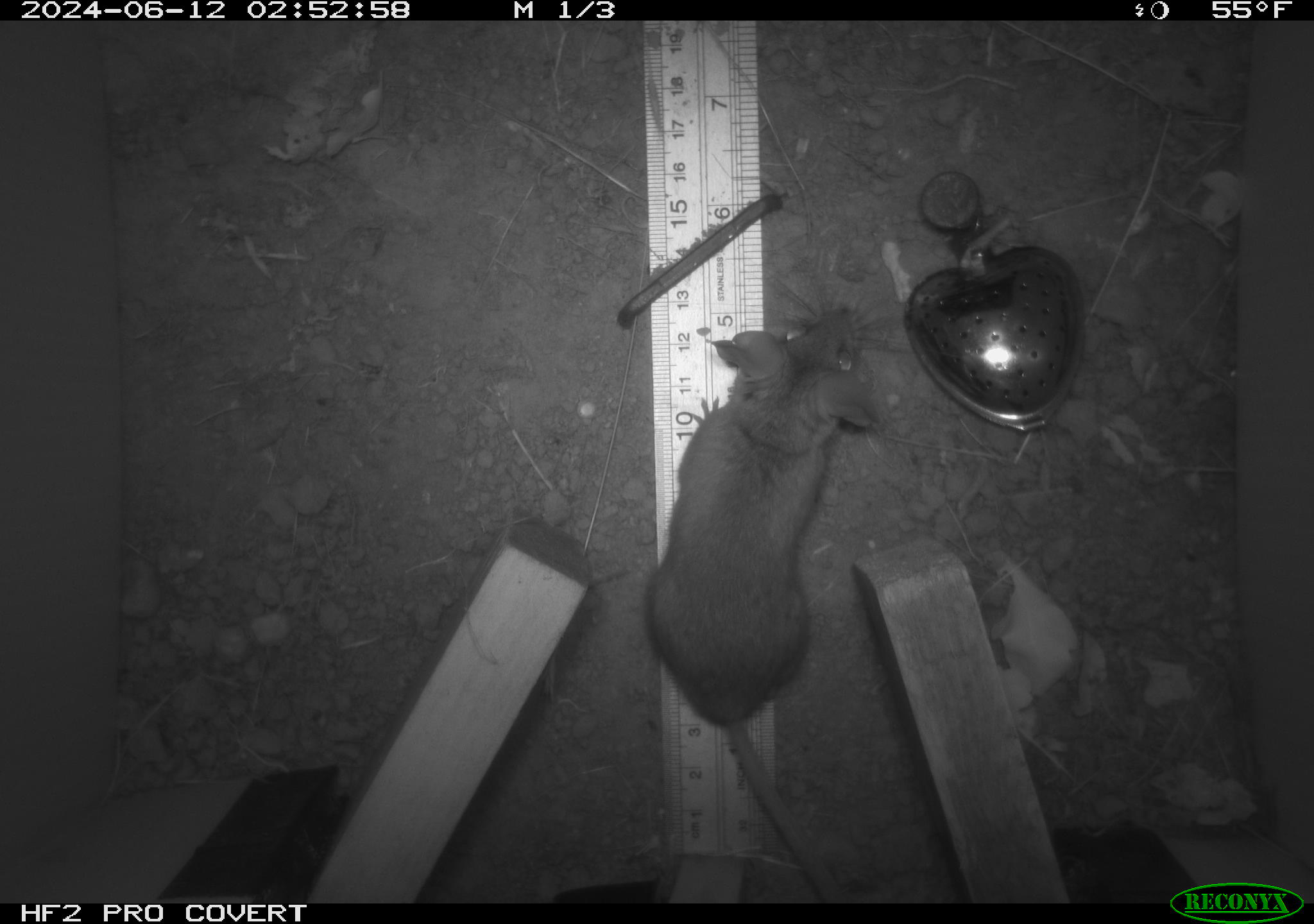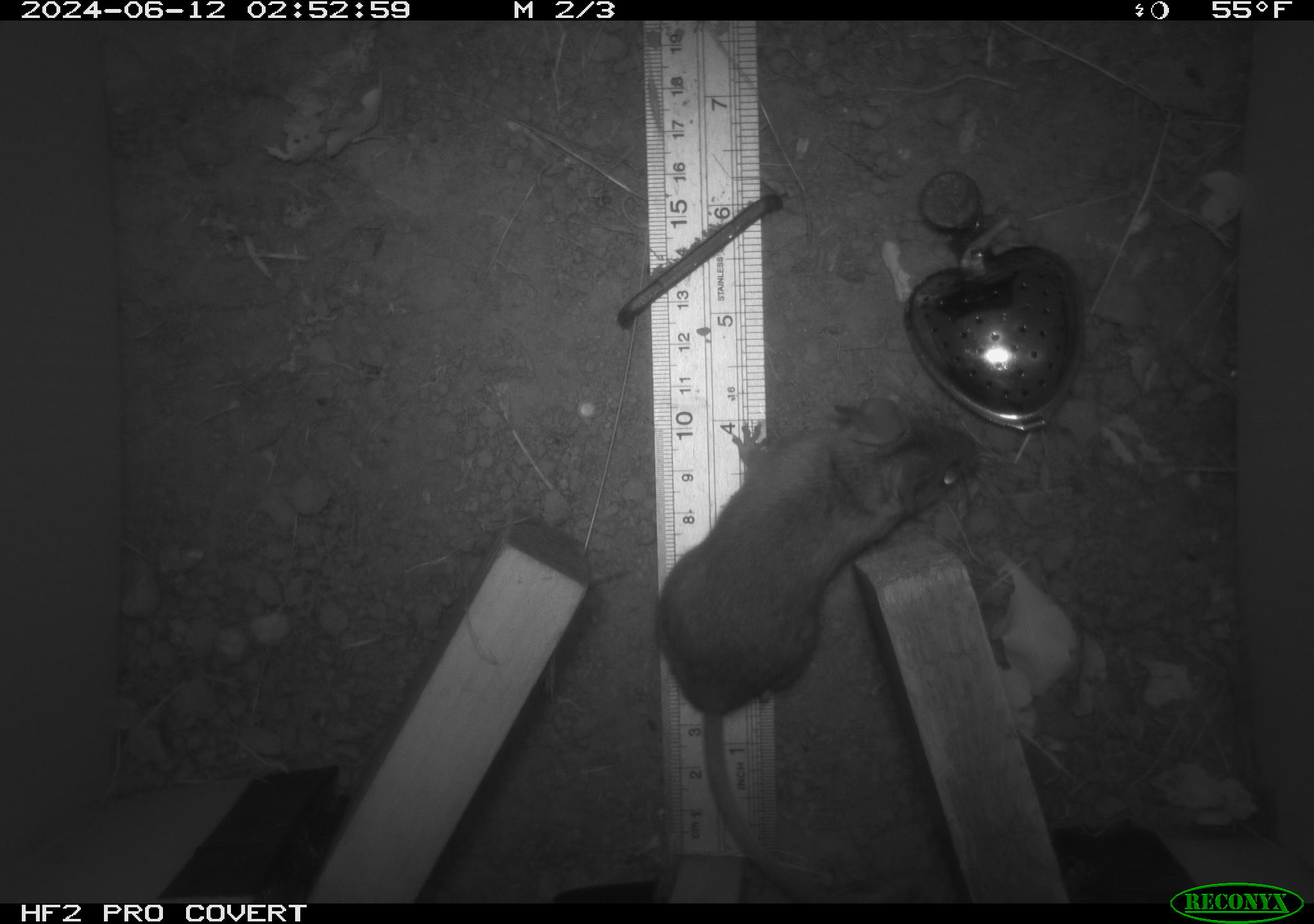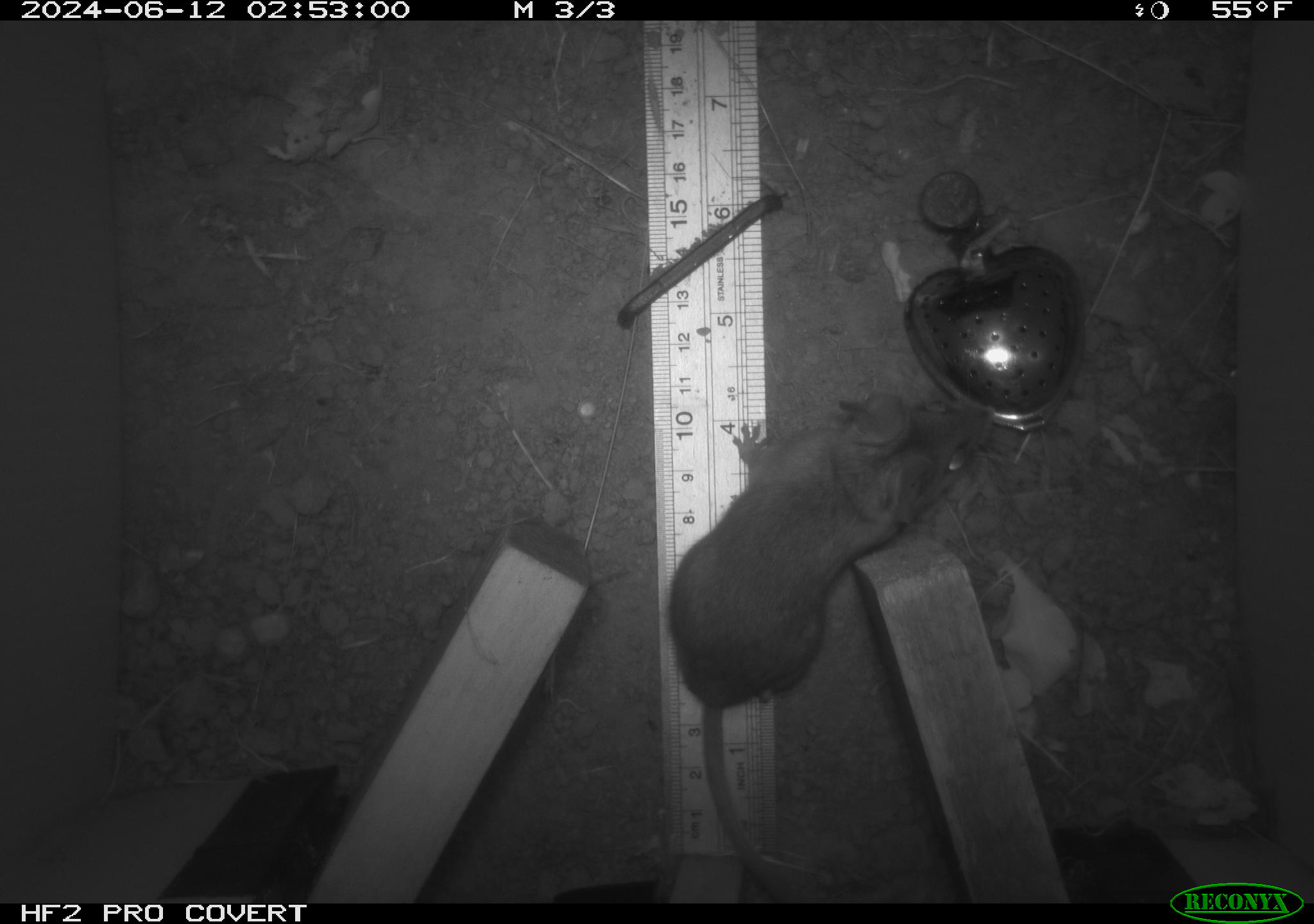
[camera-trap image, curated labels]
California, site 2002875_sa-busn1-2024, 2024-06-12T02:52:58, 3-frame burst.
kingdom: Animalia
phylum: Chordata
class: Mammalia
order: Rodentia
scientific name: Rodentia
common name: rodent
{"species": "rodent (Rodentia)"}